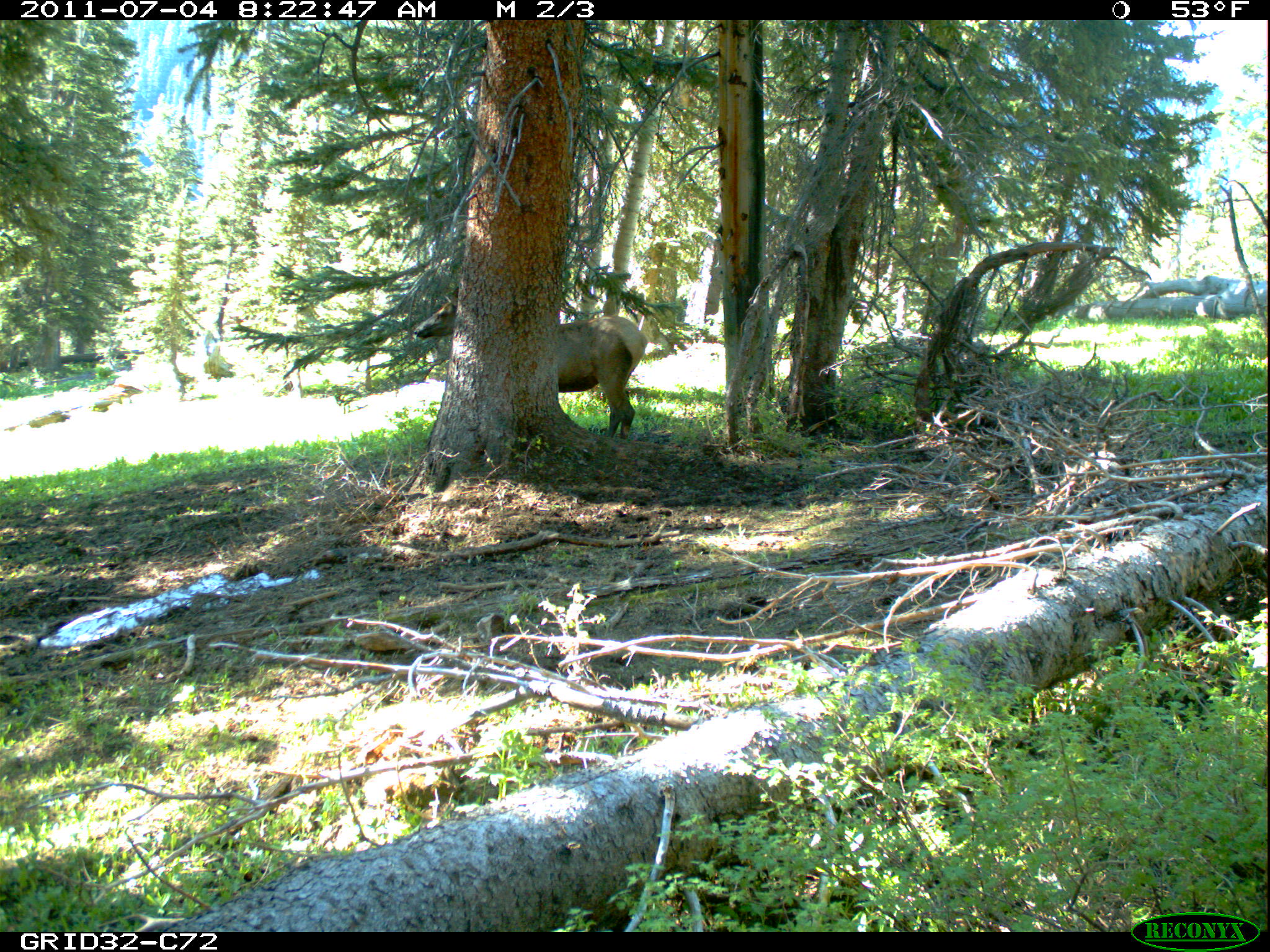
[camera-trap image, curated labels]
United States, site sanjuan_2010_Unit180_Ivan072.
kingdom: Animalia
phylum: Chordata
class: Mammalia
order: Artiodactyla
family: Cervidae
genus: Cervus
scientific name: Cervus elaphus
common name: red deer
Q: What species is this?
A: Cervus elaphus (red deer).